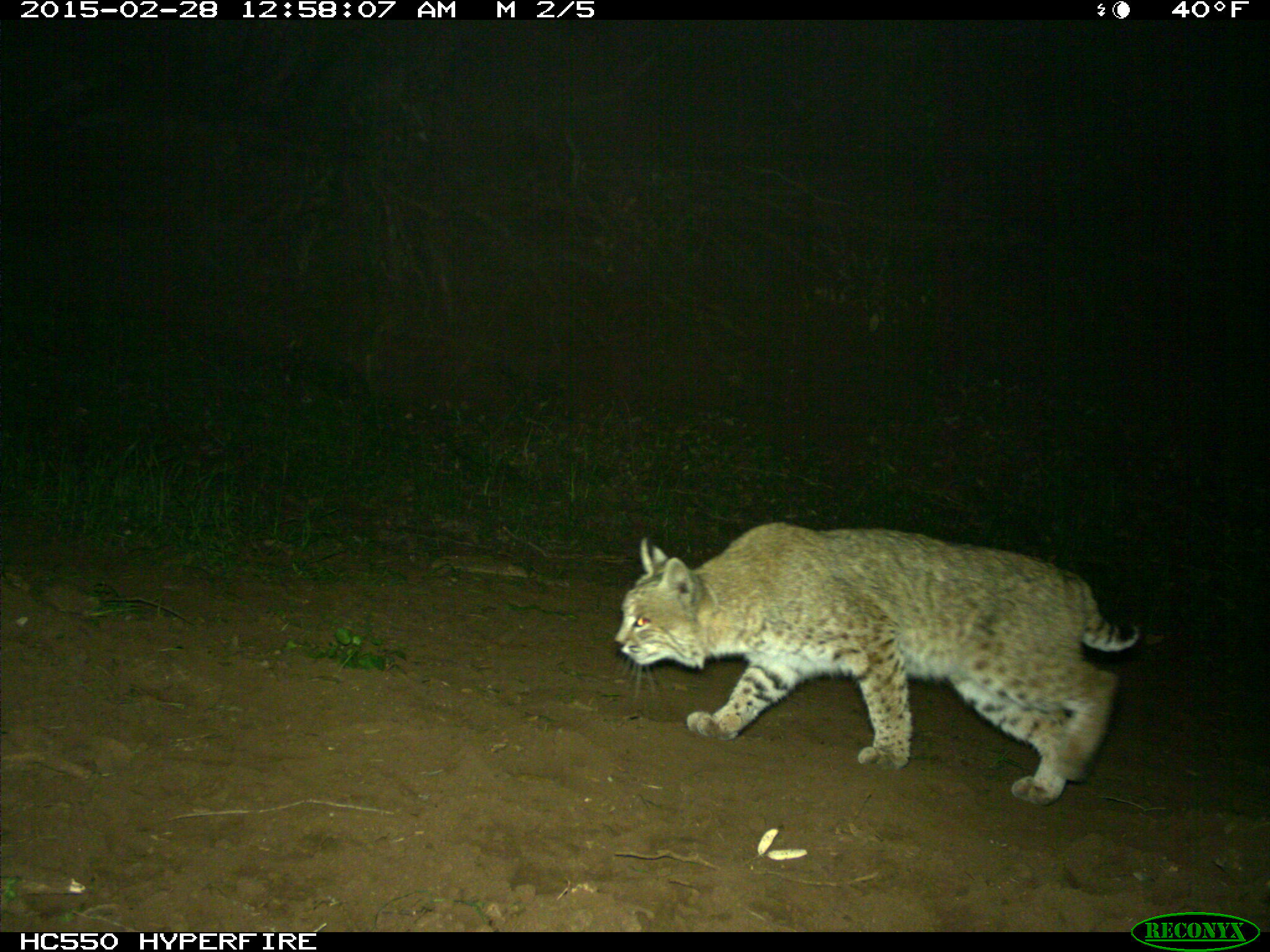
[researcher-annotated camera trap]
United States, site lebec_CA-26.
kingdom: Animalia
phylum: Chordata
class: Mammalia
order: Carnivora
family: Felidae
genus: Lynx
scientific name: Lynx rufus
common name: bobcat